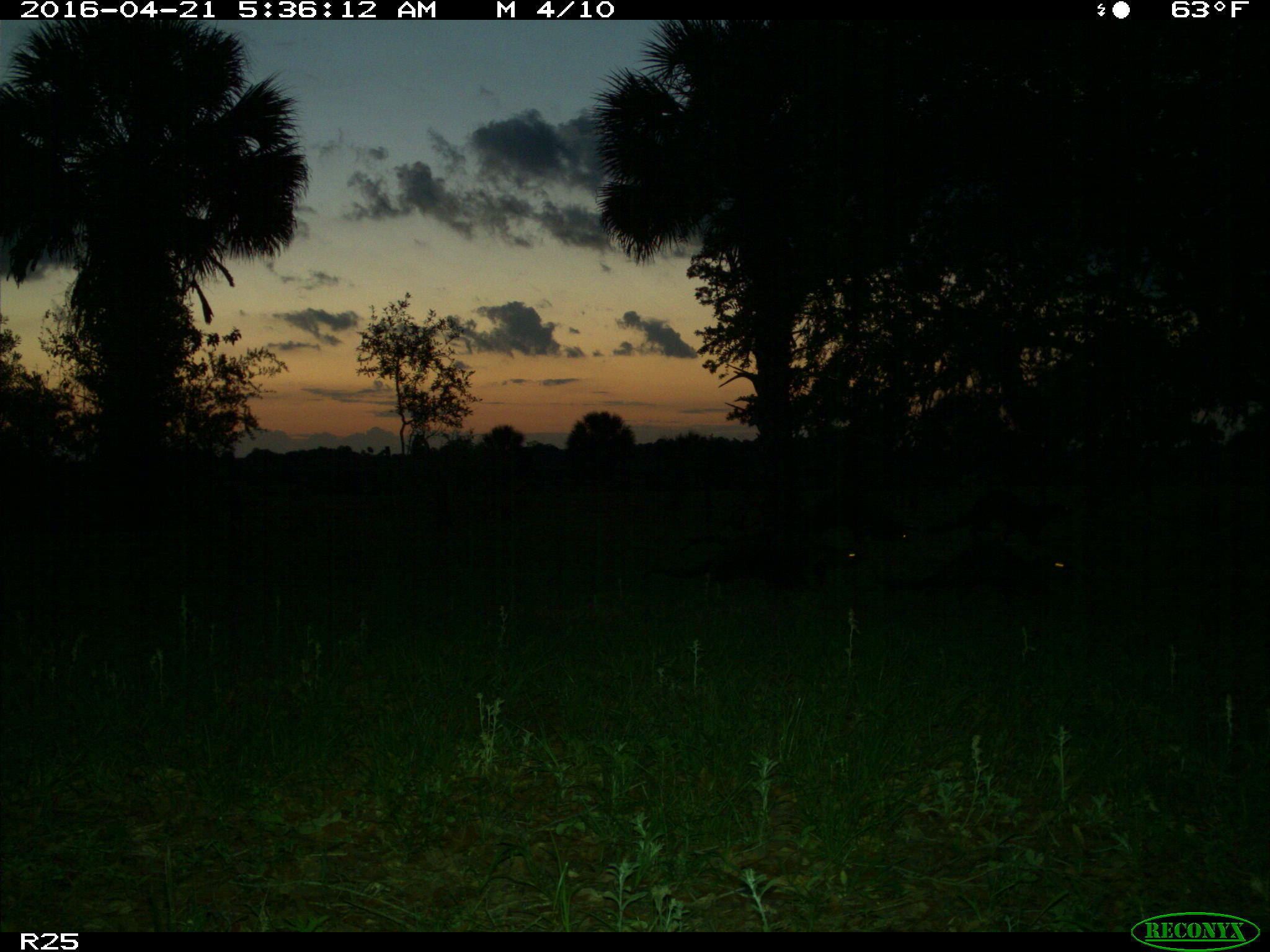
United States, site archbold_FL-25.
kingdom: Animalia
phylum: Chordata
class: Mammalia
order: Carnivora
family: Mustelidae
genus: Lontra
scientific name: Lontra canadensis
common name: north american river otter